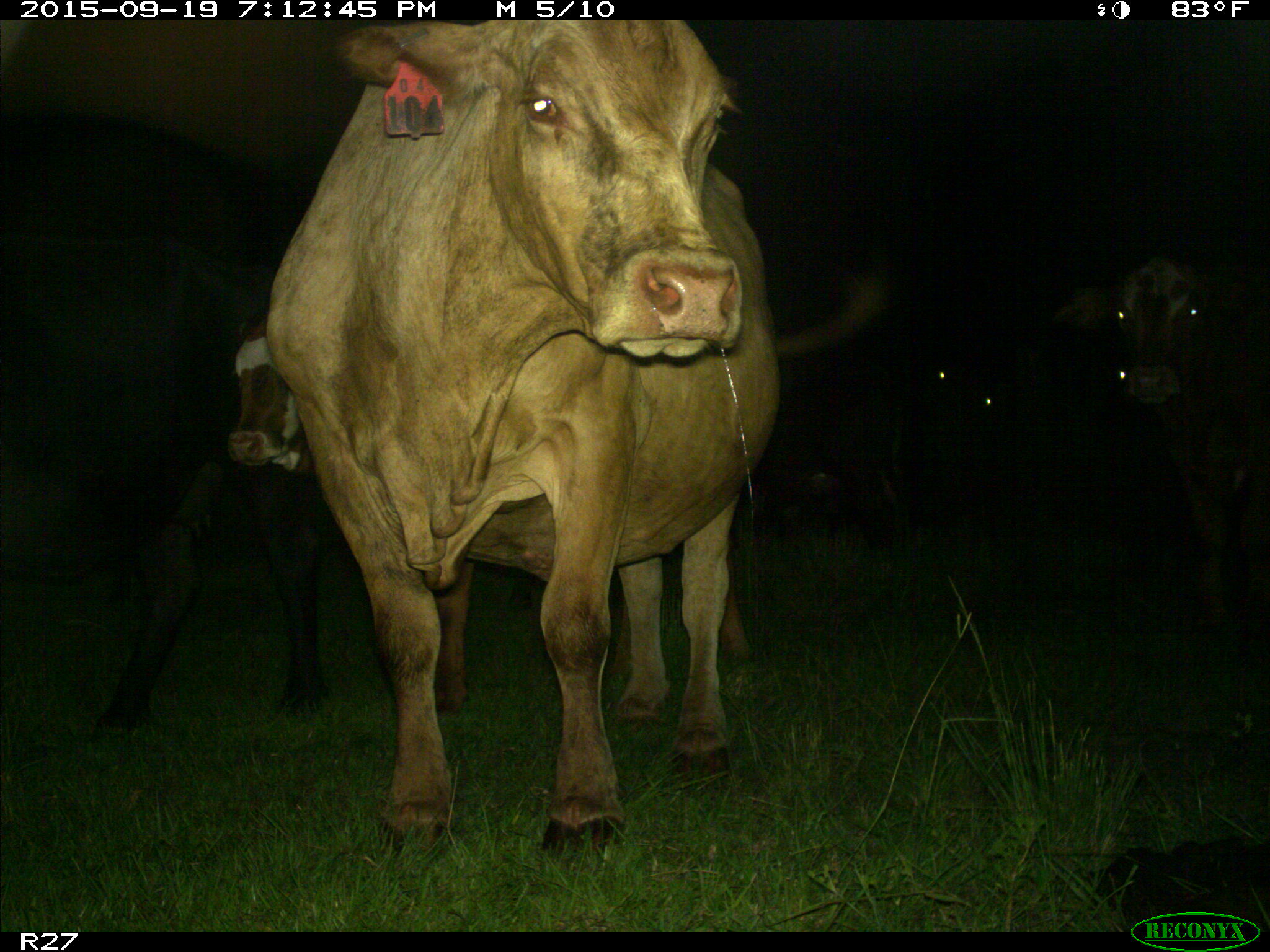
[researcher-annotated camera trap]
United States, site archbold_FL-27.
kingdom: Animalia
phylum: Chordata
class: Mammalia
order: Artiodactyla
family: Bovidae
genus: Bos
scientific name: Bos taurus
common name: domestic cow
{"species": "Bos taurus (domestic cow)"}